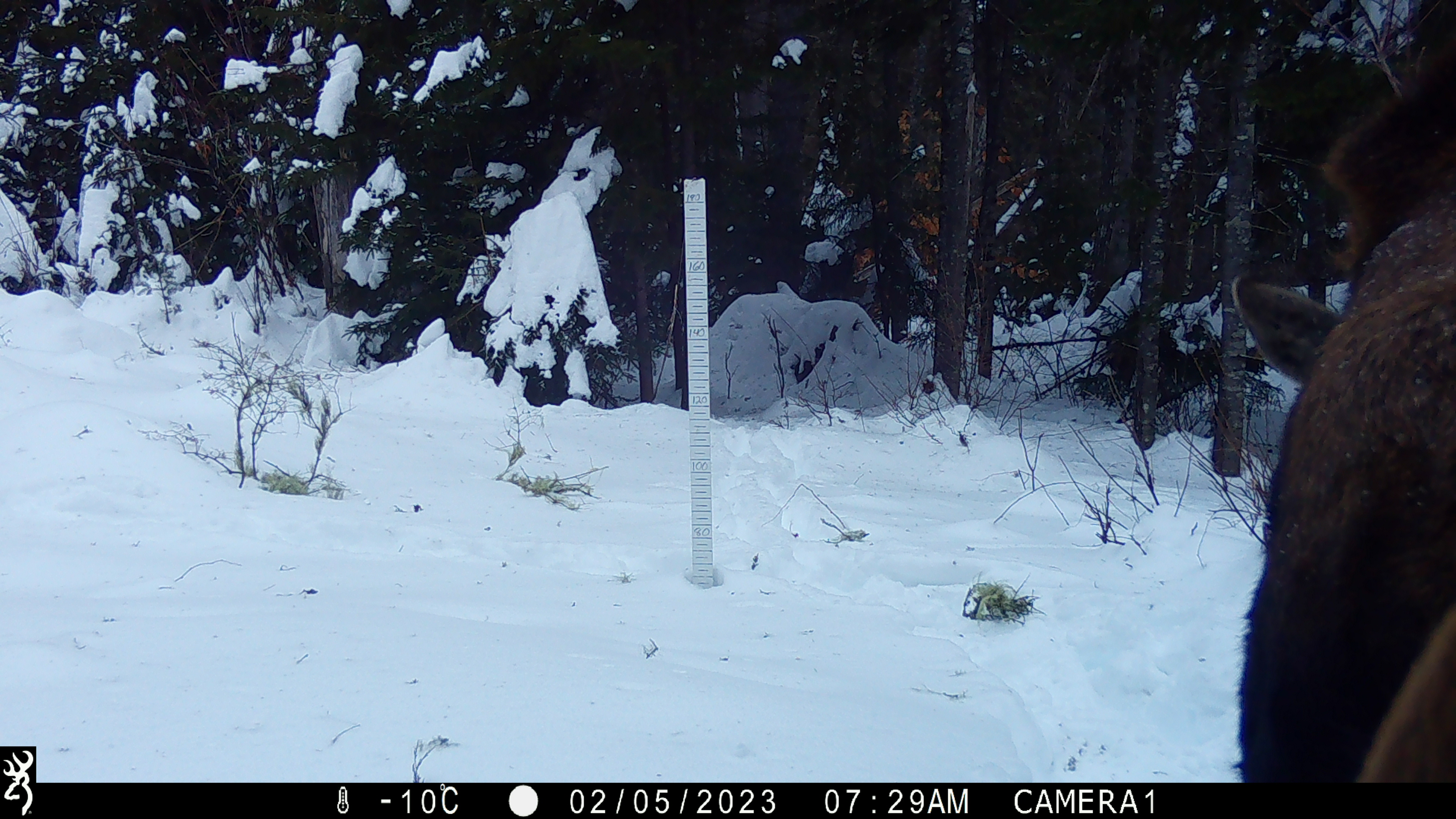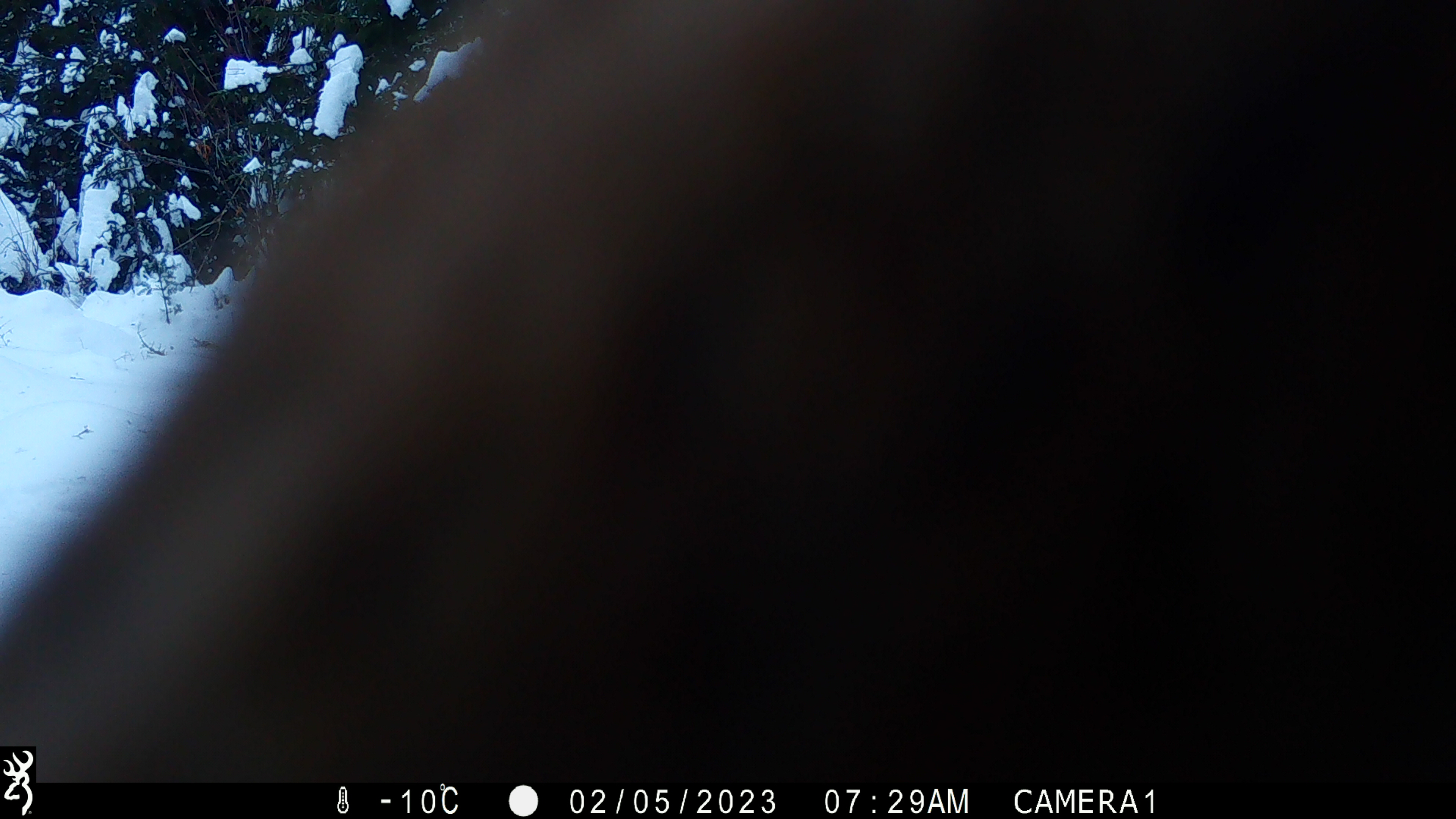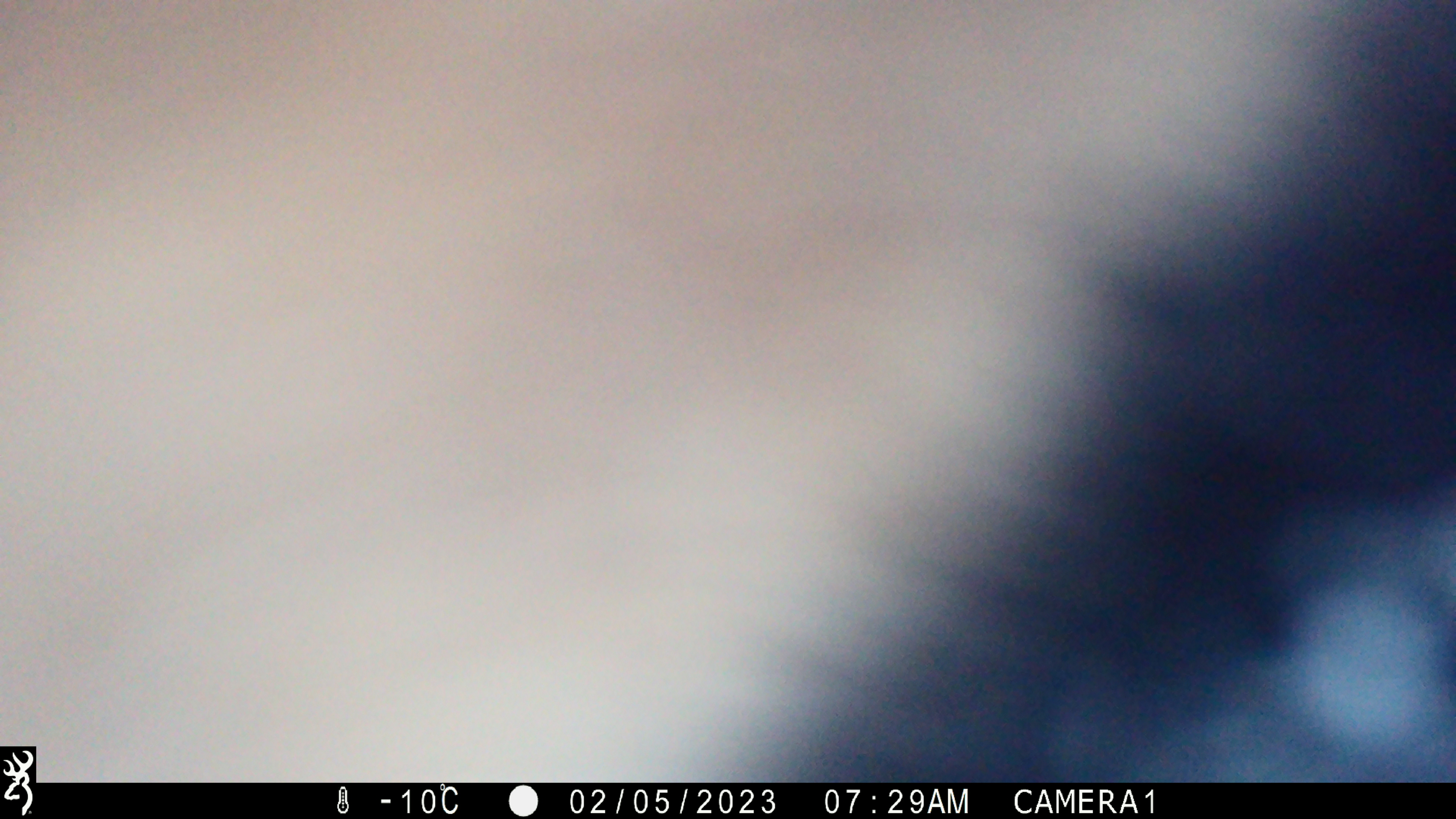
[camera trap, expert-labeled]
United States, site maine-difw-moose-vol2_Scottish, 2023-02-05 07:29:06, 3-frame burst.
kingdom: Animalia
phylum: Chordata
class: Mammalia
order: Artiodactyla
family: Cervidae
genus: Alces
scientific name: Alces alces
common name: moose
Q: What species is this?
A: Moose (Alces alces).